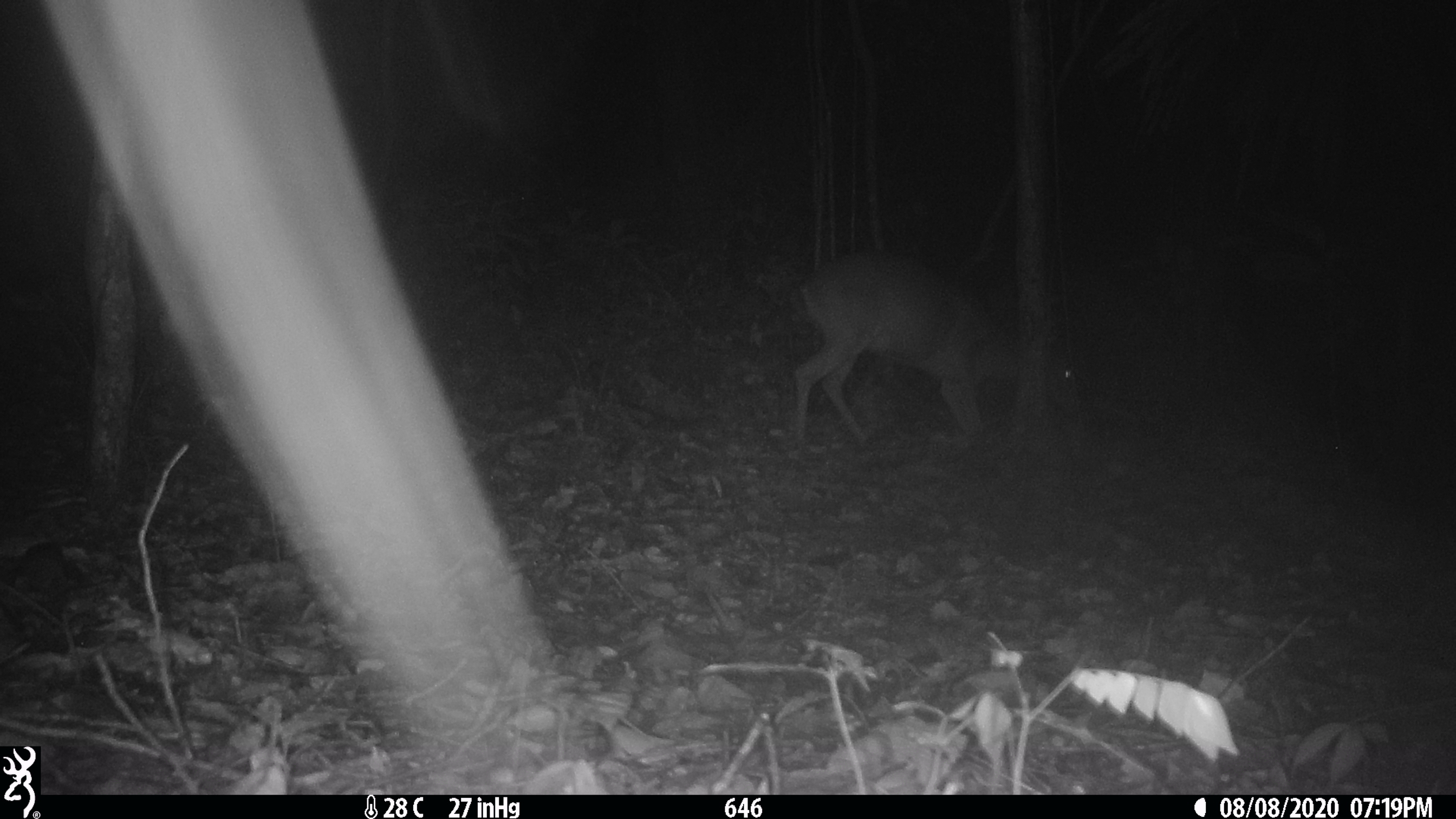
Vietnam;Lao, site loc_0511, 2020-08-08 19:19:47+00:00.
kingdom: Animalia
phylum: Chordata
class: Mammalia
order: Artiodactyla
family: Cervidae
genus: Muntiacus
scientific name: Muntiacus vuquangensis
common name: large-antlered muntjac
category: large antlered muntjac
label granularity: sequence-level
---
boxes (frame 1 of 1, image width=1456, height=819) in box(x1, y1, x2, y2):
large antlered muntjac: box(787, 246, 1081, 453)